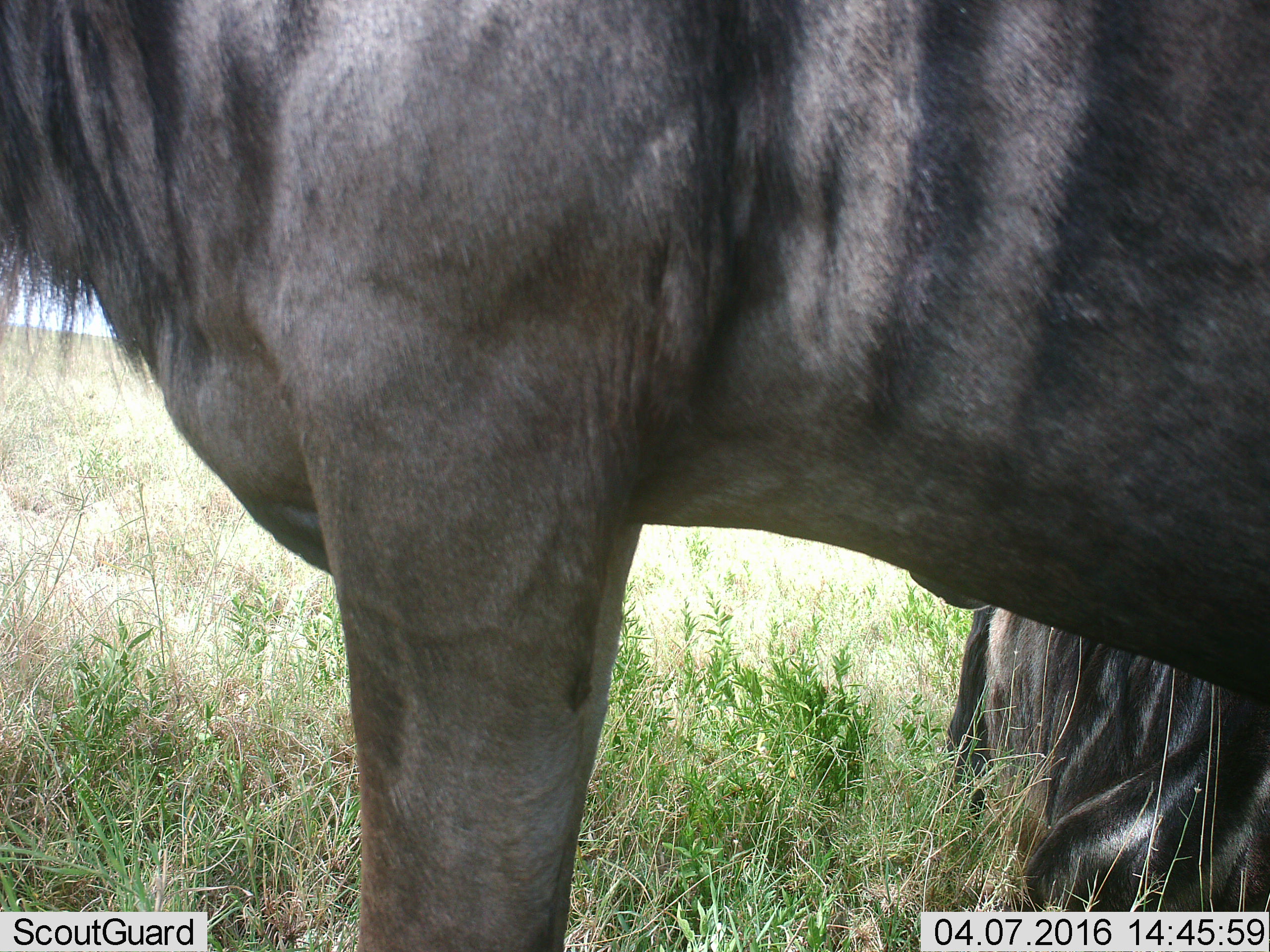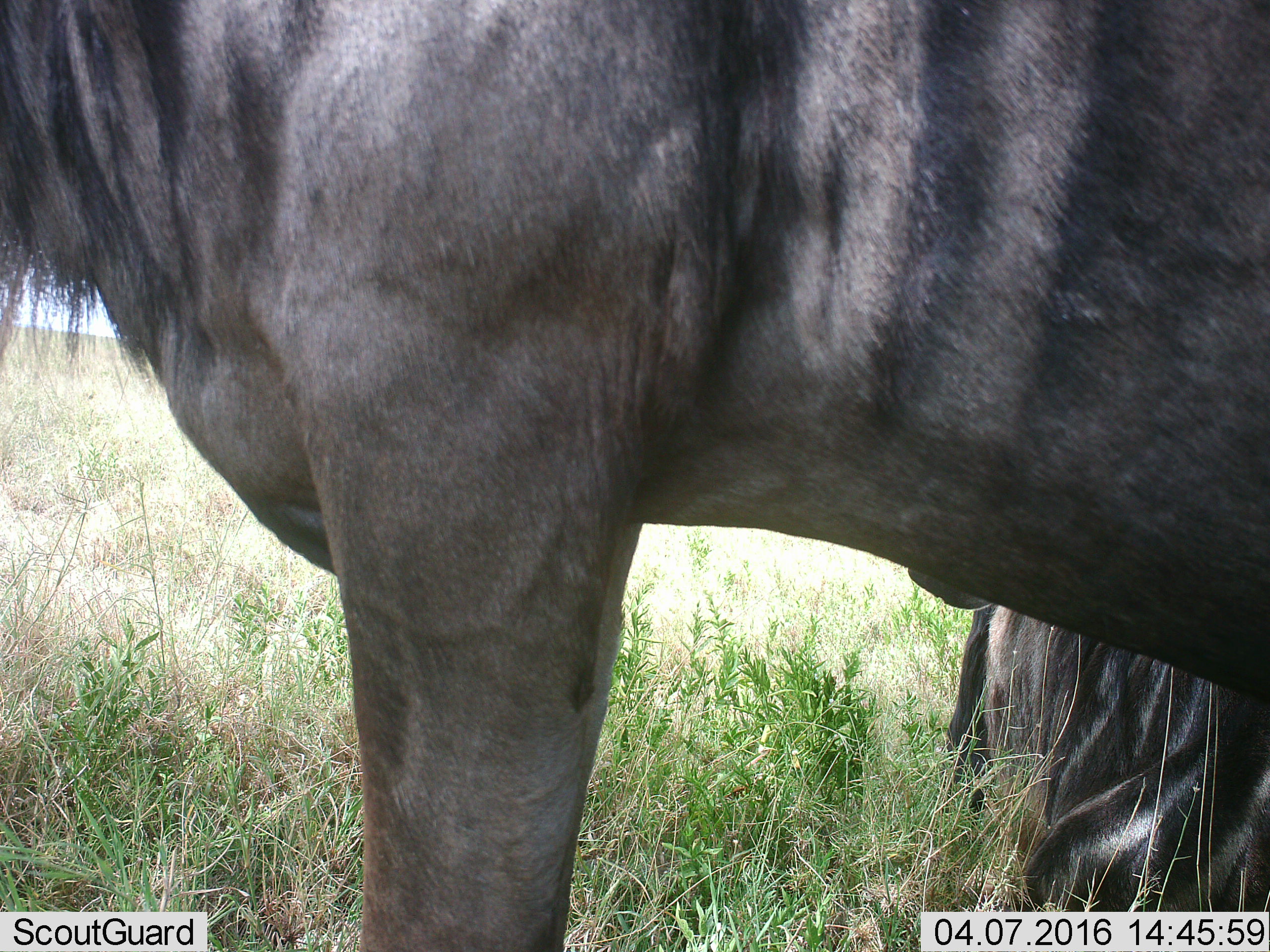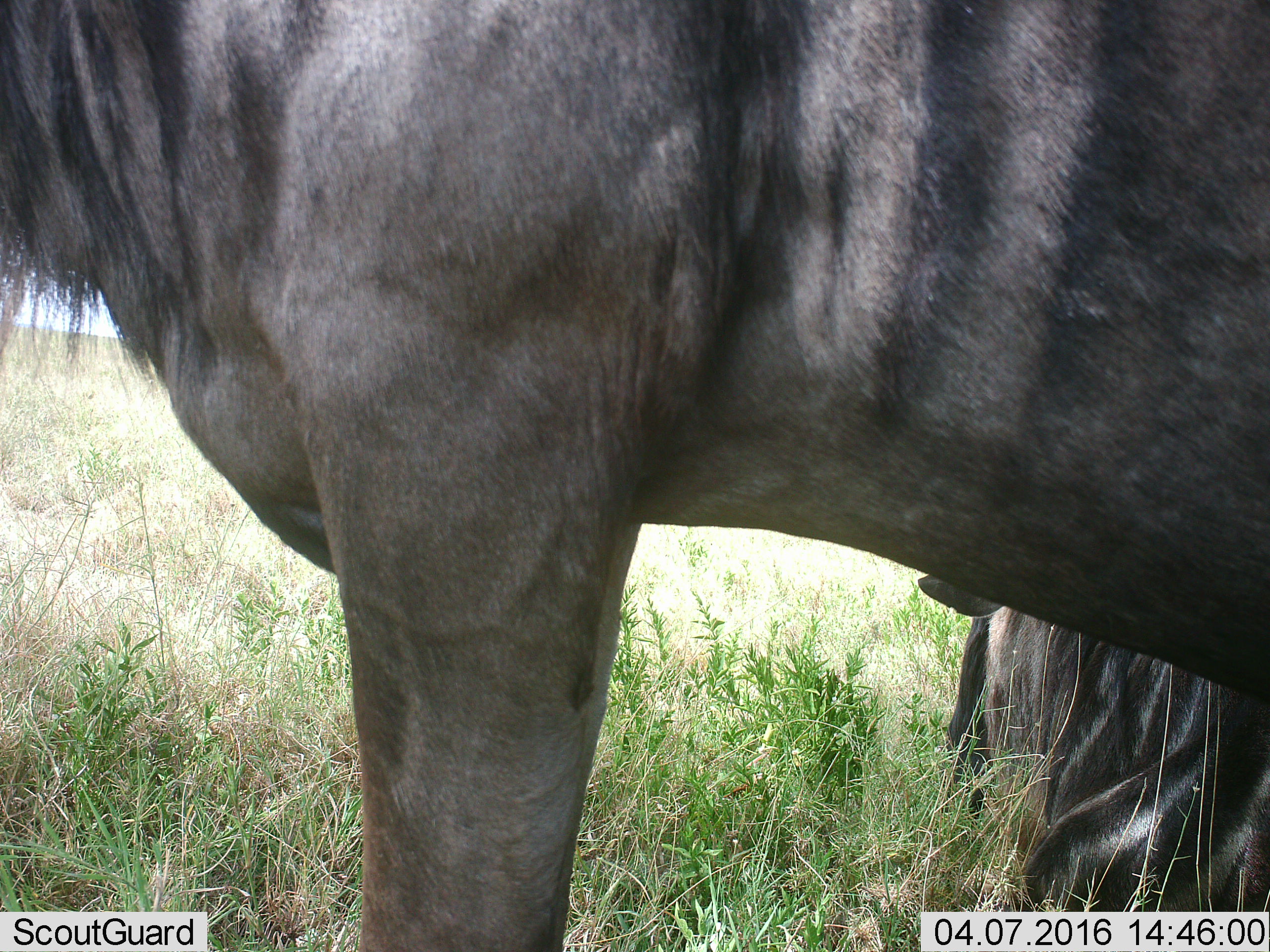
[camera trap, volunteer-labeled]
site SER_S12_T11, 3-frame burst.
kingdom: Animalia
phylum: Chordata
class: Mammalia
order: Artiodactyla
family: Bovidae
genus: Connochaetes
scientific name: Connochaetes taurinus taurinus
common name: blue wildebeest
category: wildebeestblue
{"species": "wildebeestblue (blue wildebeest) (Connochaetes taurinus taurinus)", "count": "2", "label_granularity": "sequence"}